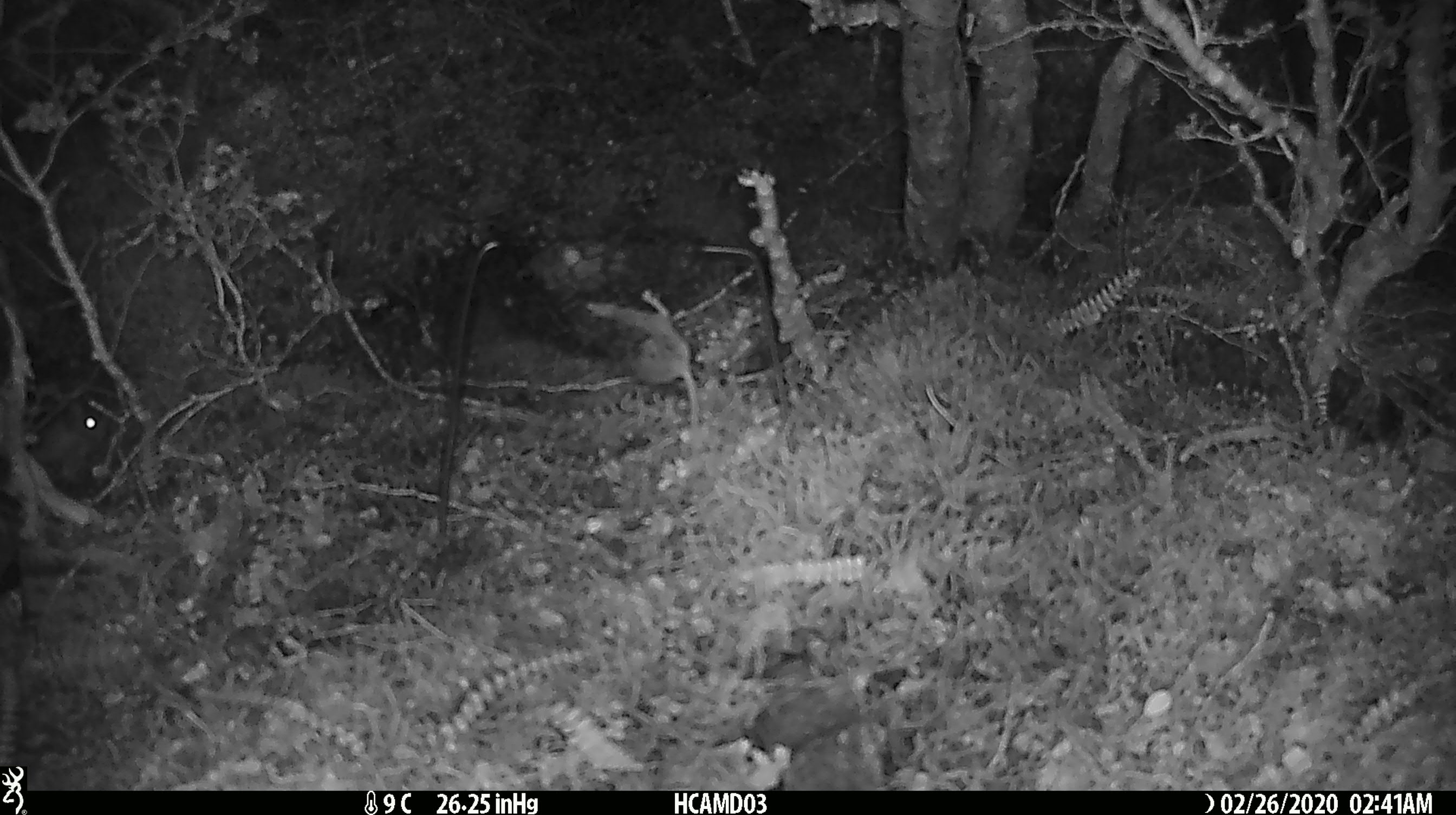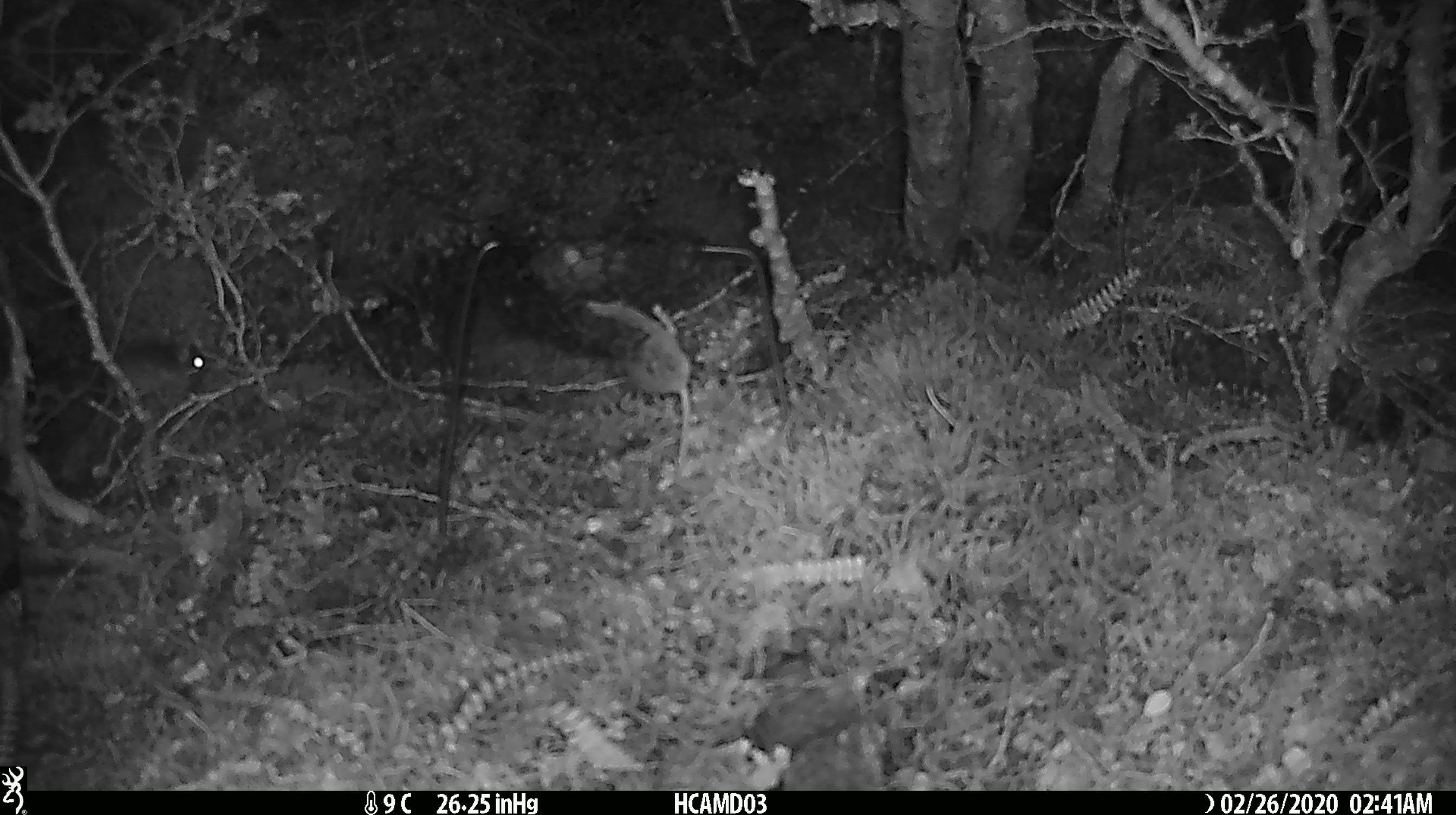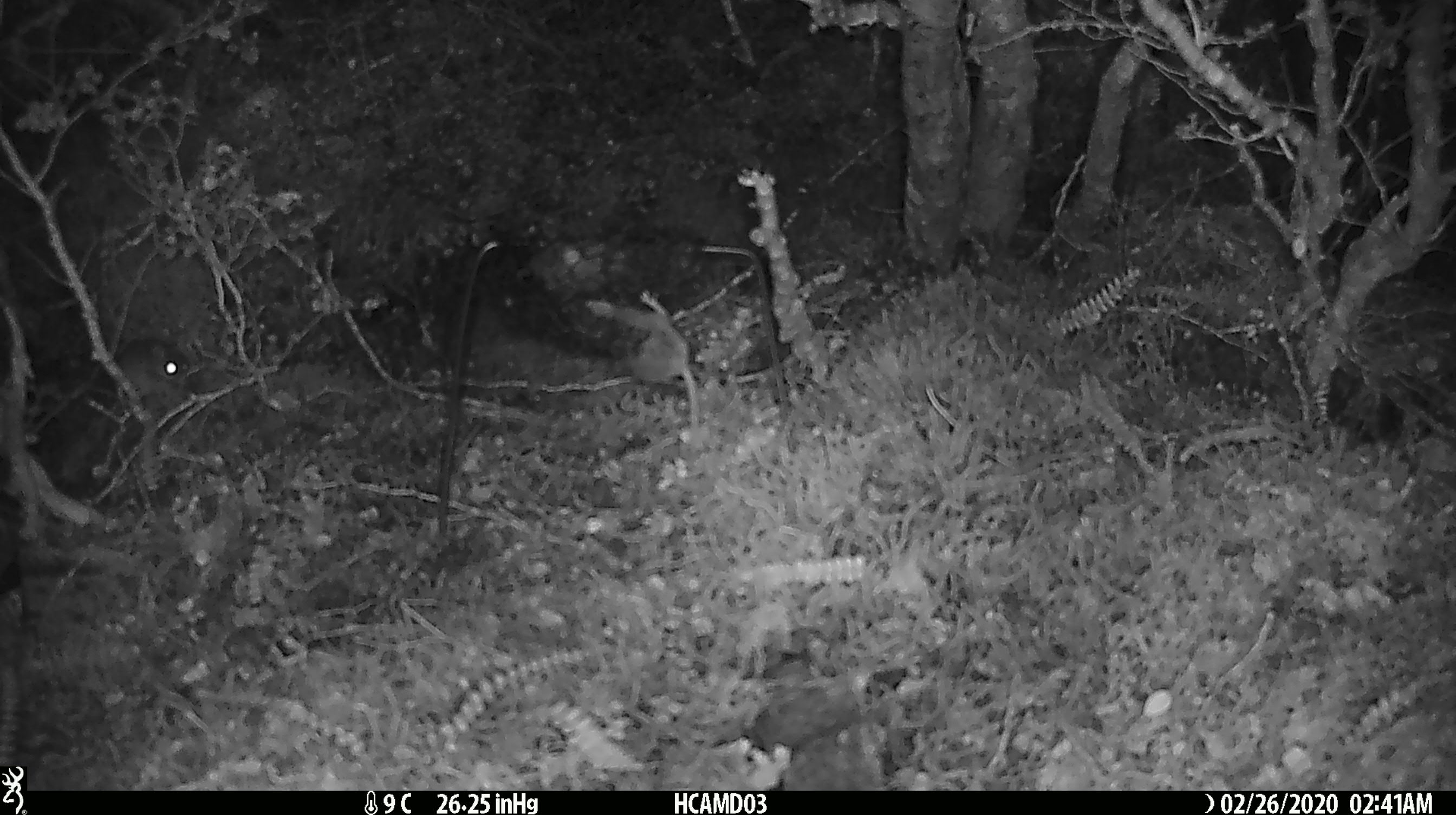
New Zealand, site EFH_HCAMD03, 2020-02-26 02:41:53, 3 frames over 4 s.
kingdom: Animalia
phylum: Chordata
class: Mammalia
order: Rodentia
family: Muridae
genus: Mus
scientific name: Mus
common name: mouse